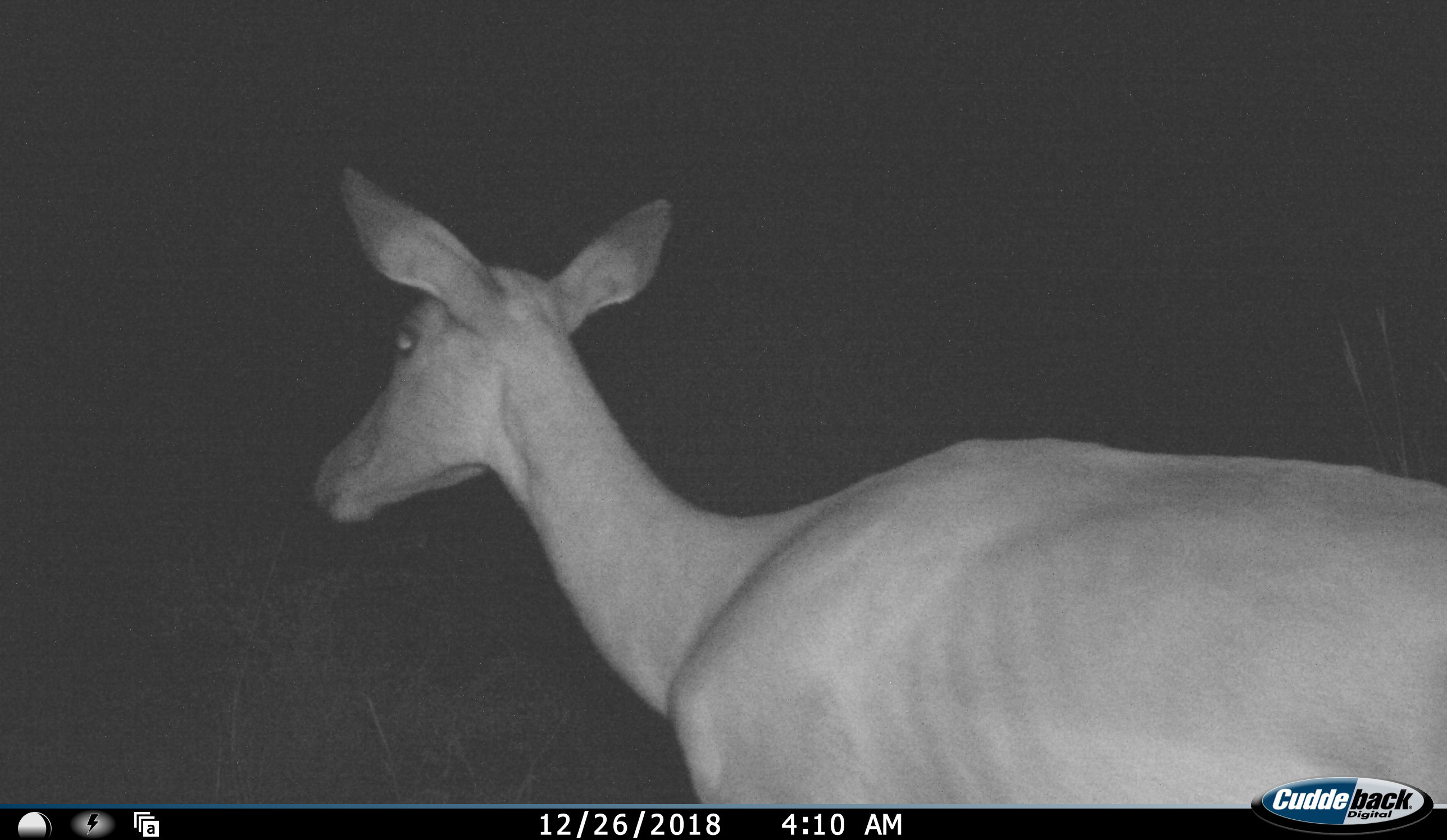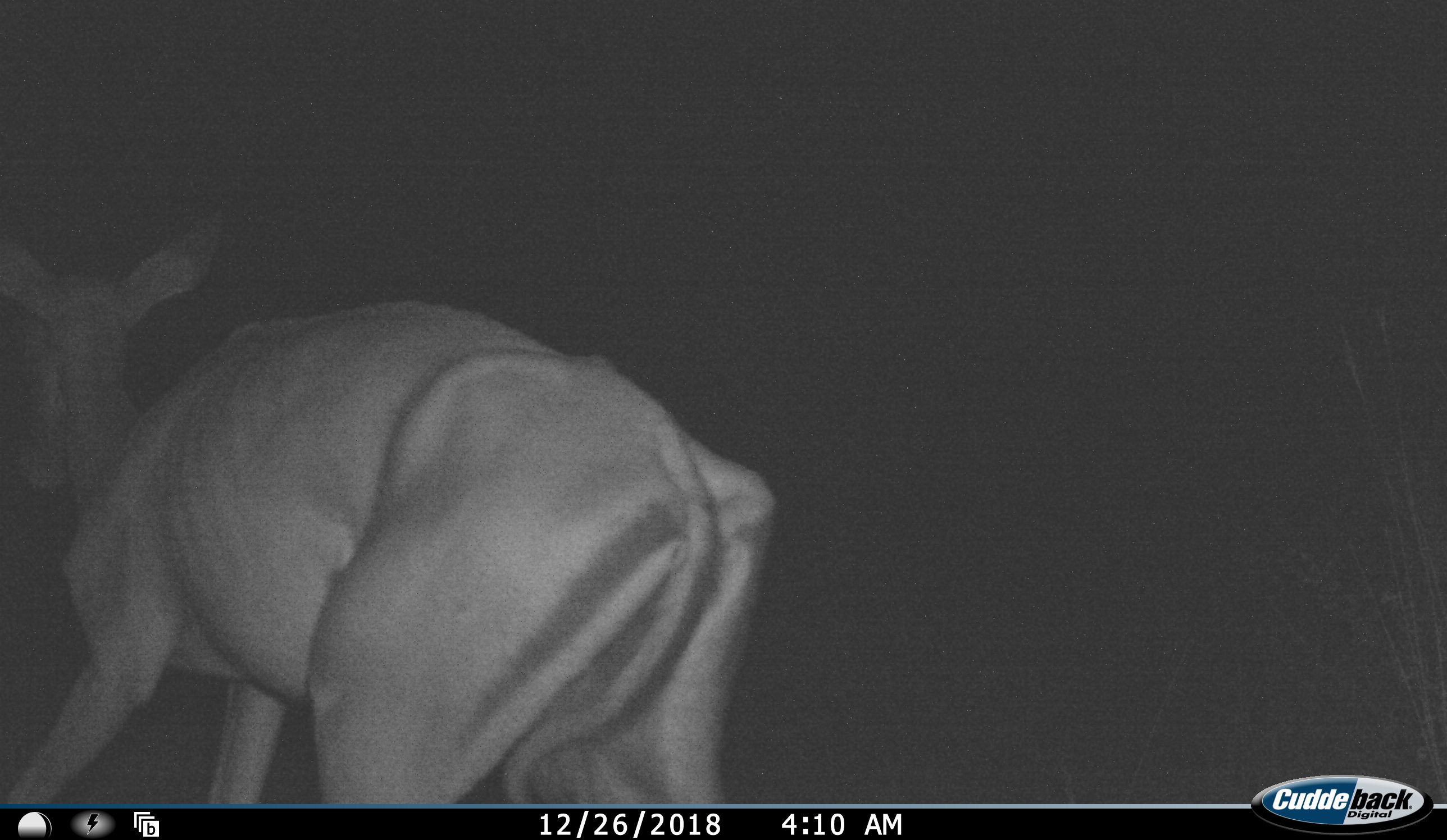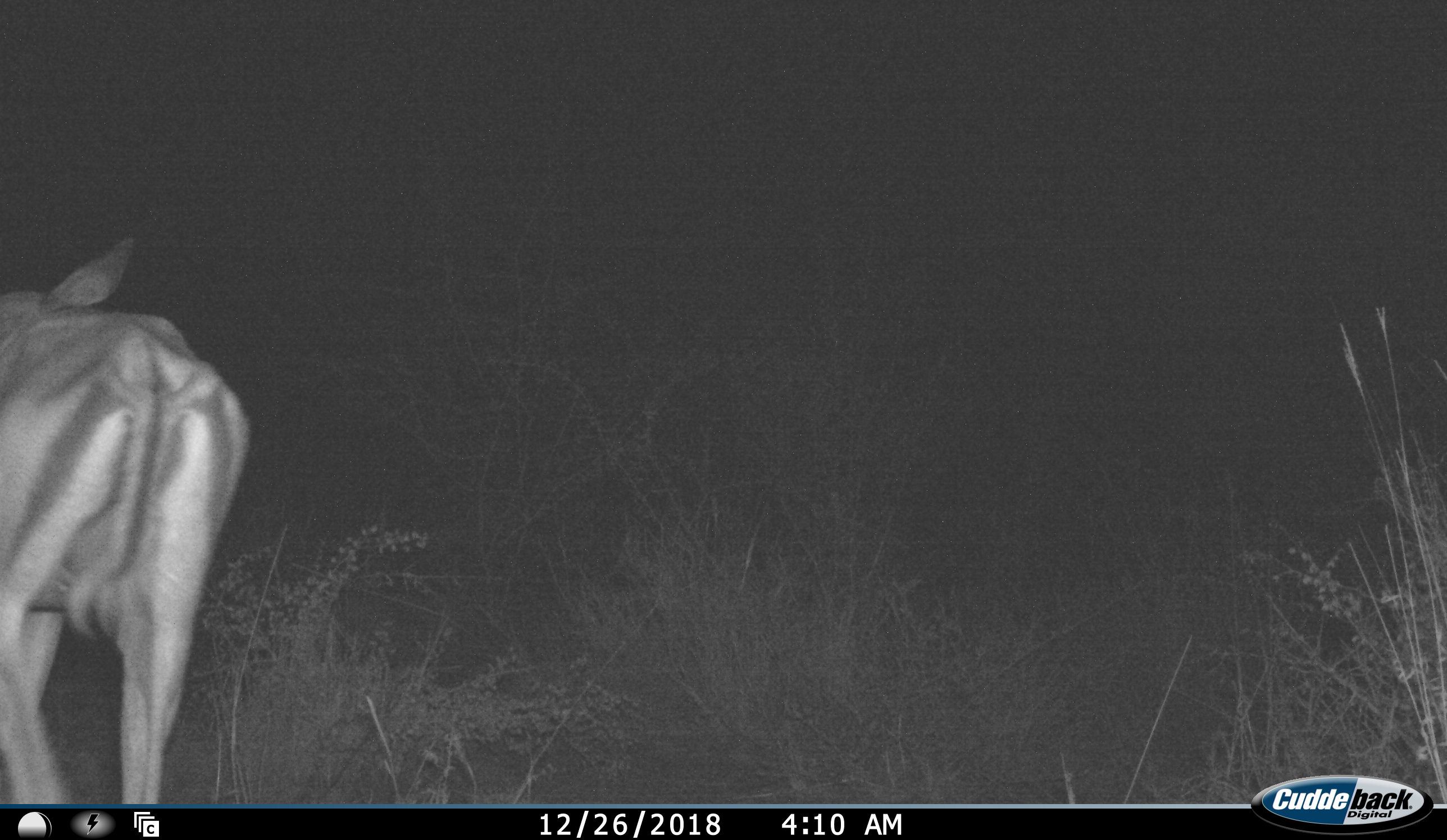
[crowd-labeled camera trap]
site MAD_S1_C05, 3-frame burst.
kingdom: Animalia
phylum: Chordata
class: Mammalia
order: Artiodactyla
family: Bovidae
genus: Aepyceros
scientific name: Aepyceros melampus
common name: impala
Impala (Aepyceros melampus), count 1. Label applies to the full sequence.